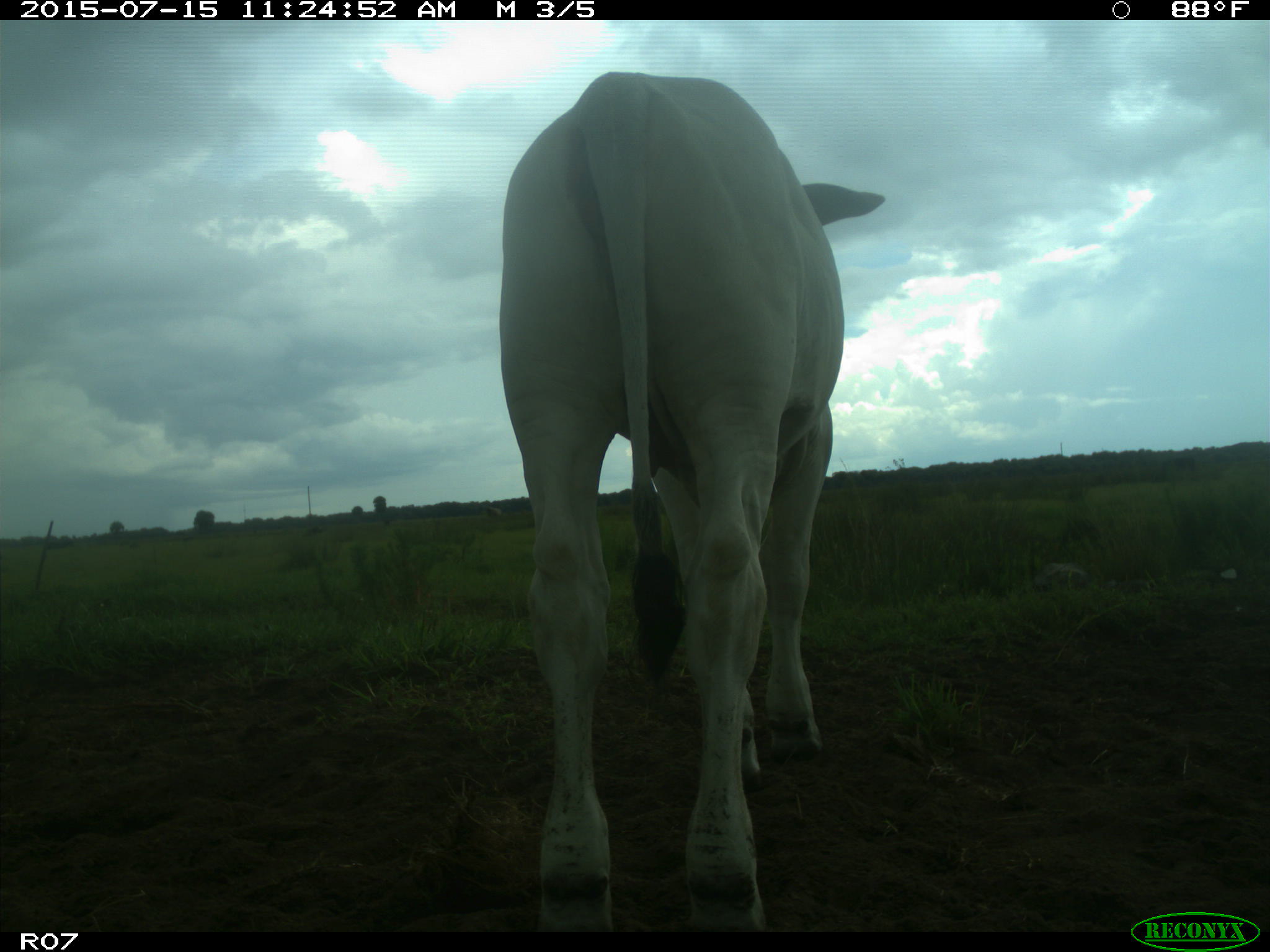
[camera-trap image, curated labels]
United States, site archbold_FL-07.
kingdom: Animalia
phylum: Chordata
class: Mammalia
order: Artiodactyla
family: Bovidae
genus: Bos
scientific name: Bos taurus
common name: domestic cow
Bos taurus (domestic cow).